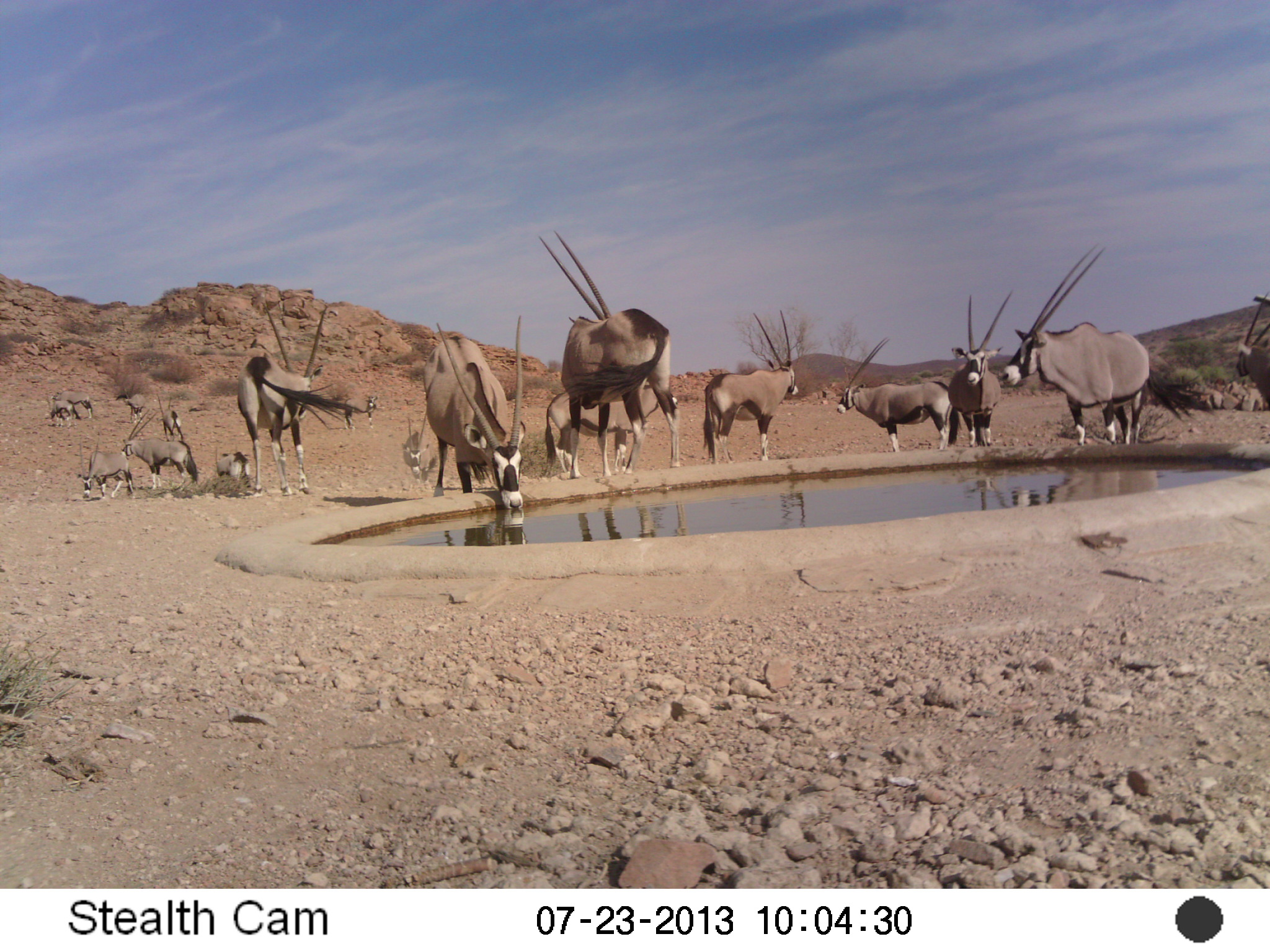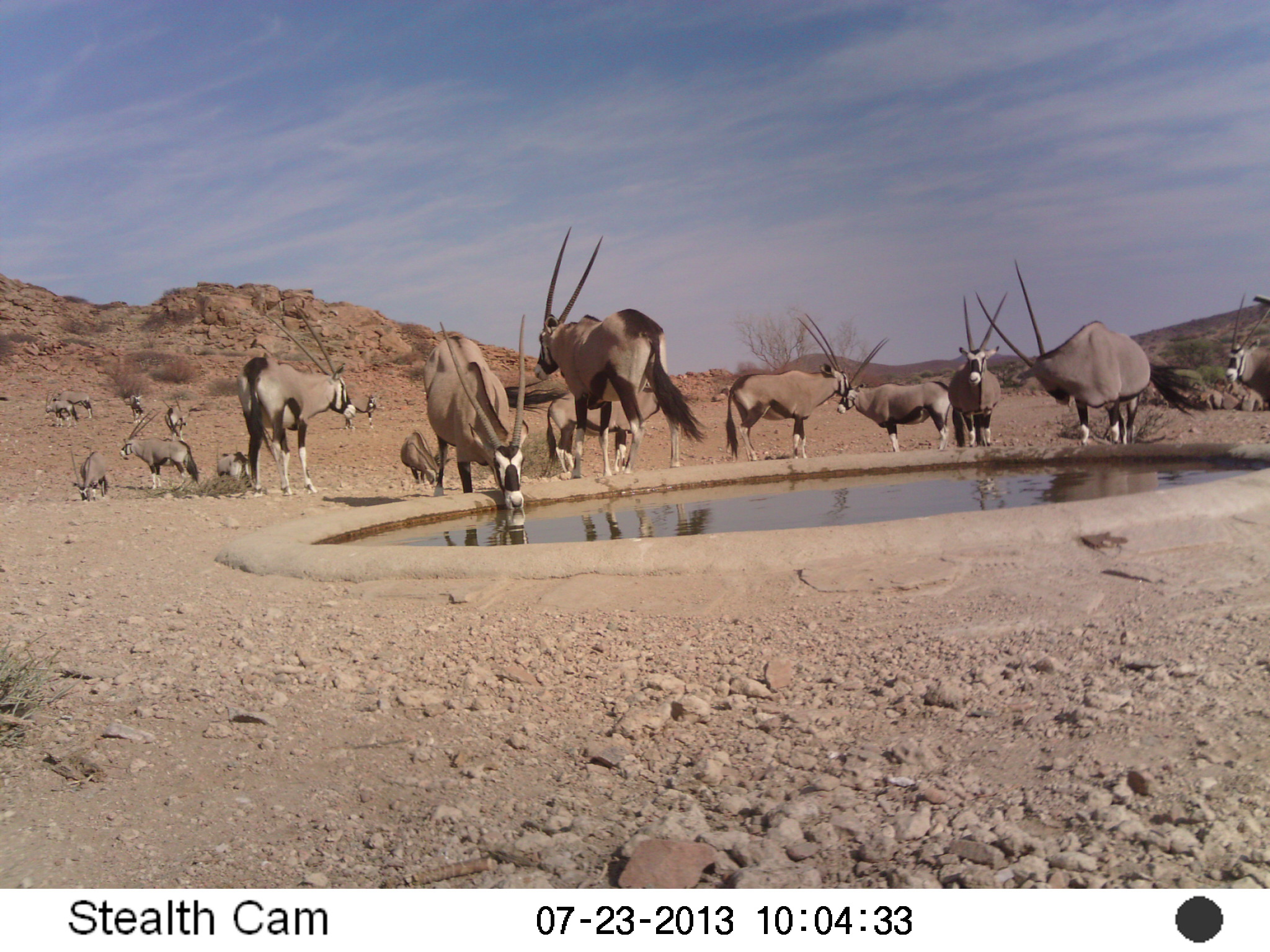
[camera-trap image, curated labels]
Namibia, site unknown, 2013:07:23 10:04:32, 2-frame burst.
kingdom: Animalia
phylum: Chordata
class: Mammalia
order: Artiodactyla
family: Bovidae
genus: Oryx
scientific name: Oryx gazella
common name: gemsbok